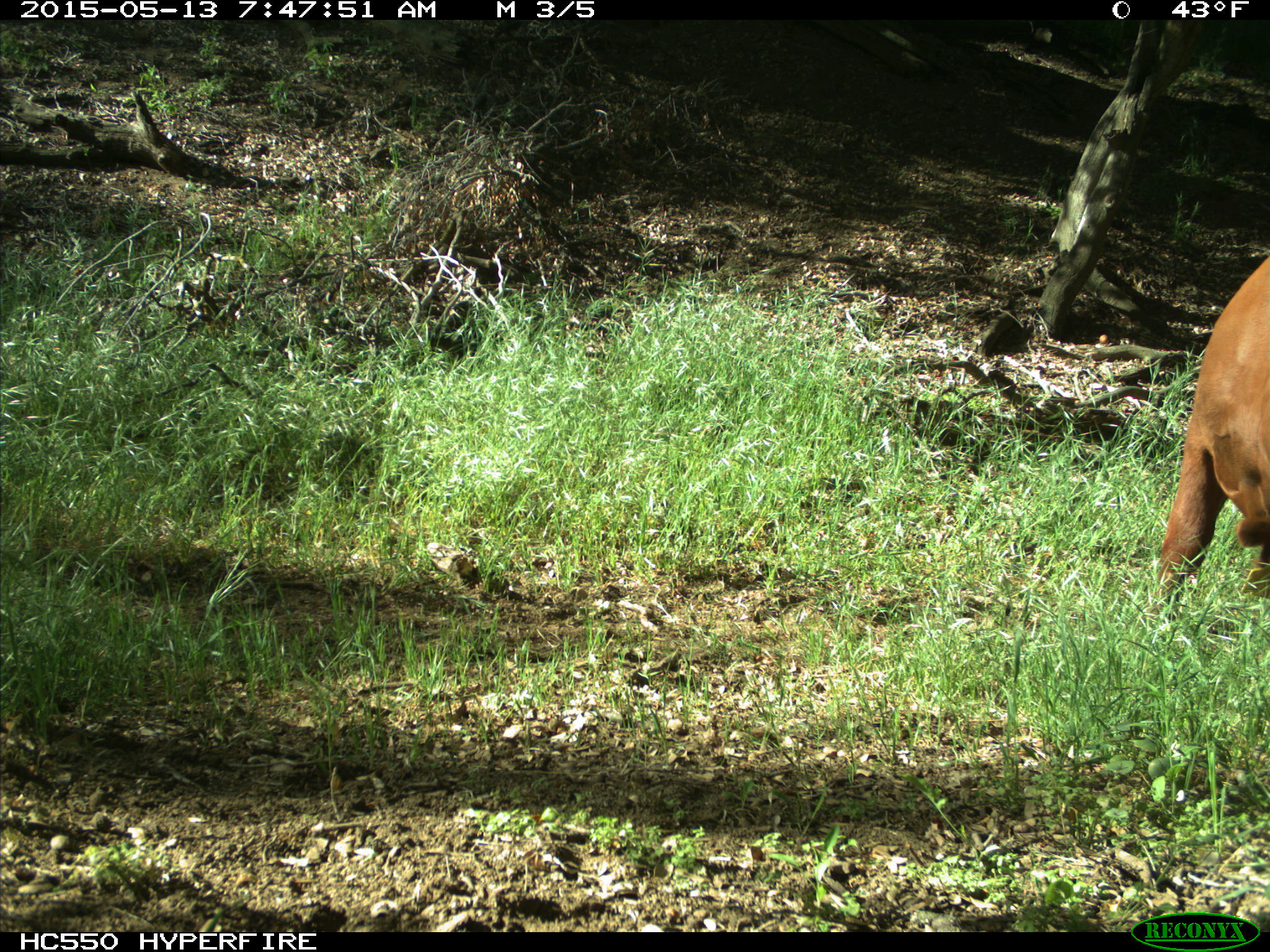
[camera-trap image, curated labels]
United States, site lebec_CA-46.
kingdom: Animalia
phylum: Chordata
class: Mammalia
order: Artiodactyla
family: Bovidae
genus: Bos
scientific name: Bos taurus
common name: domestic cow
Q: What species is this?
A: Bos taurus (domestic cow).